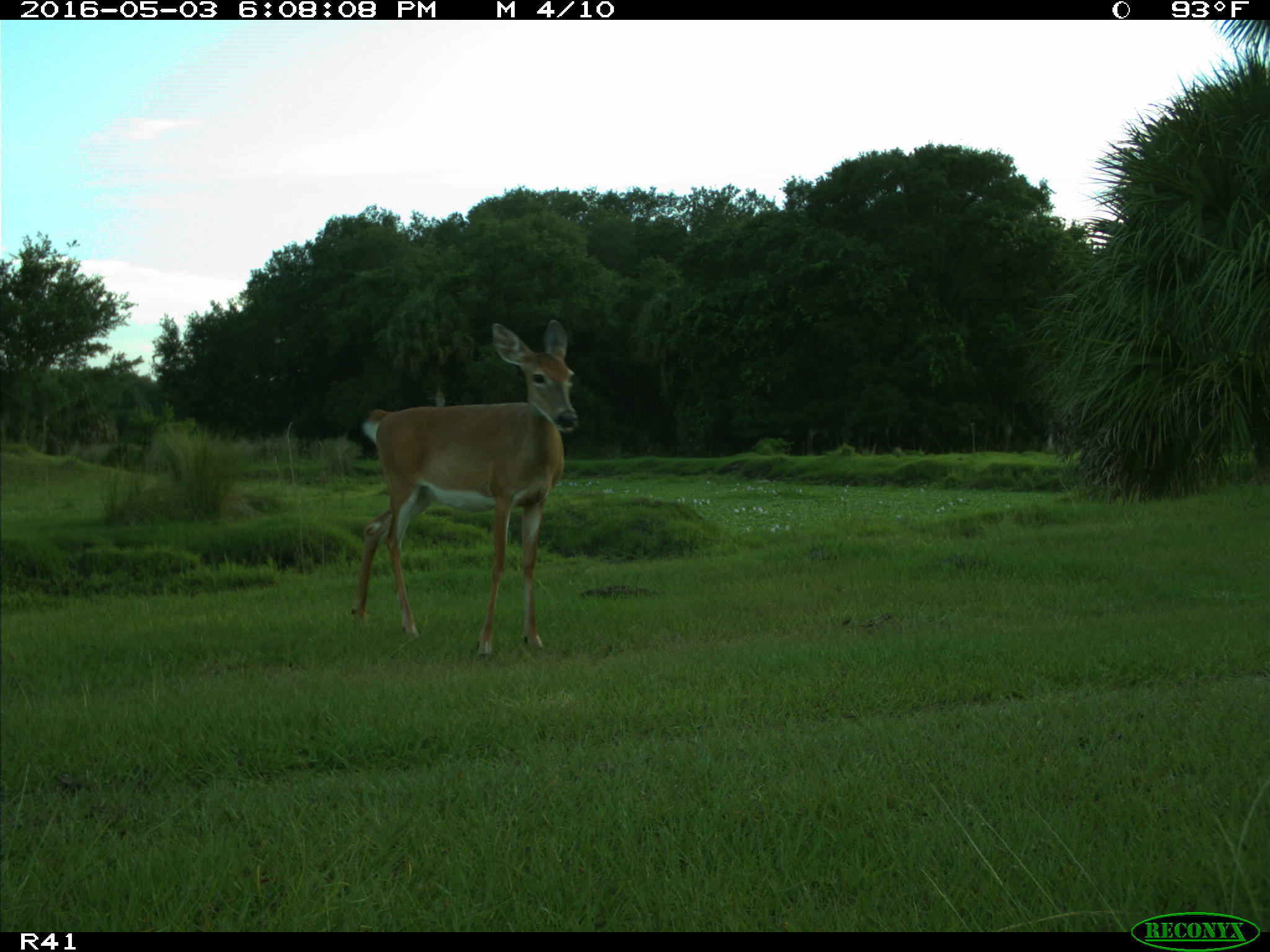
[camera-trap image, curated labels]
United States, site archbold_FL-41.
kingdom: Animalia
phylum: Chordata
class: Mammalia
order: Artiodactyla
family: Cervidae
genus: Odocoileus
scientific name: Odocoileus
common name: deer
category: unidentified deer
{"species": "unidentified deer (deer) (Odocoileus)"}